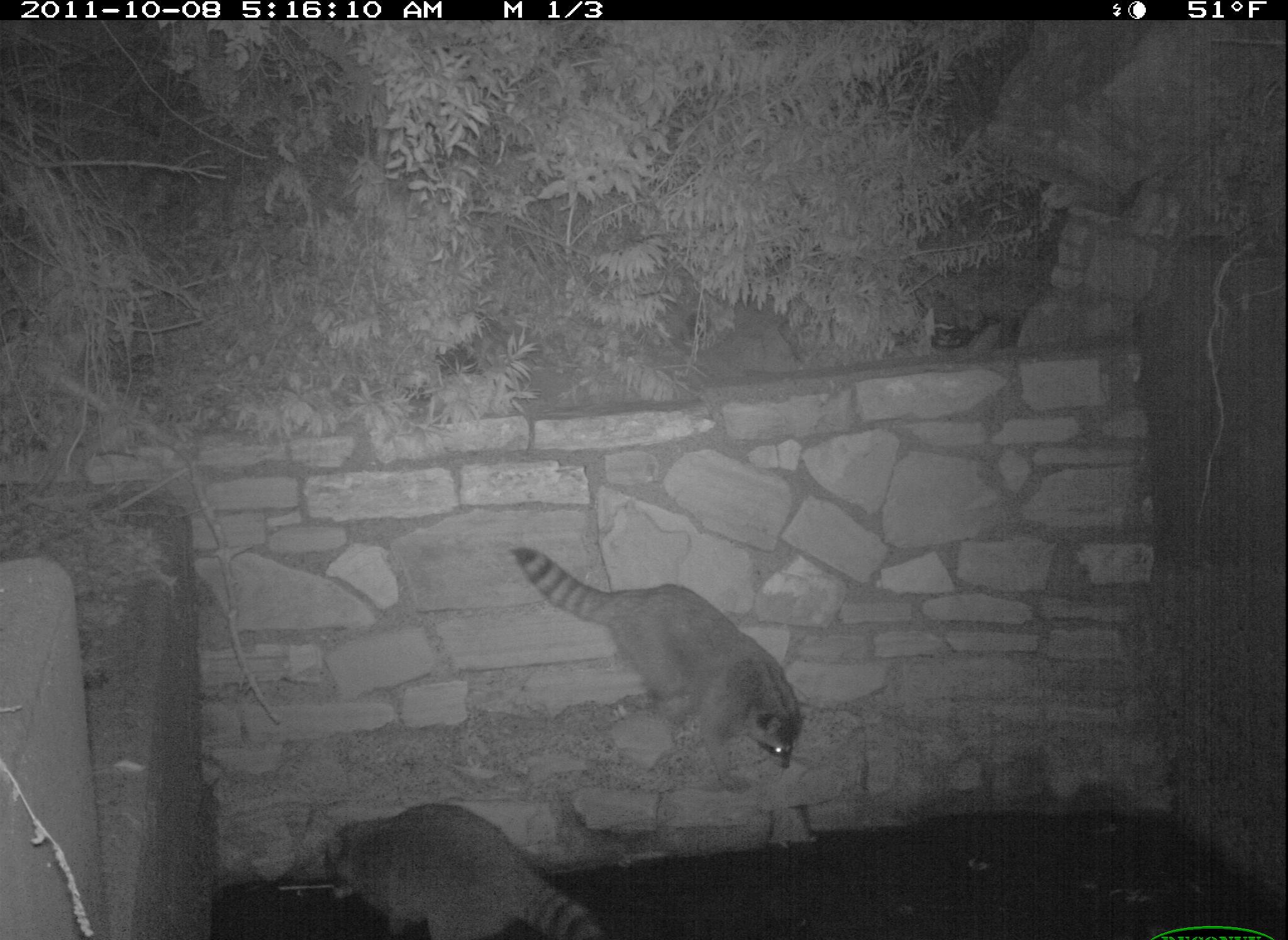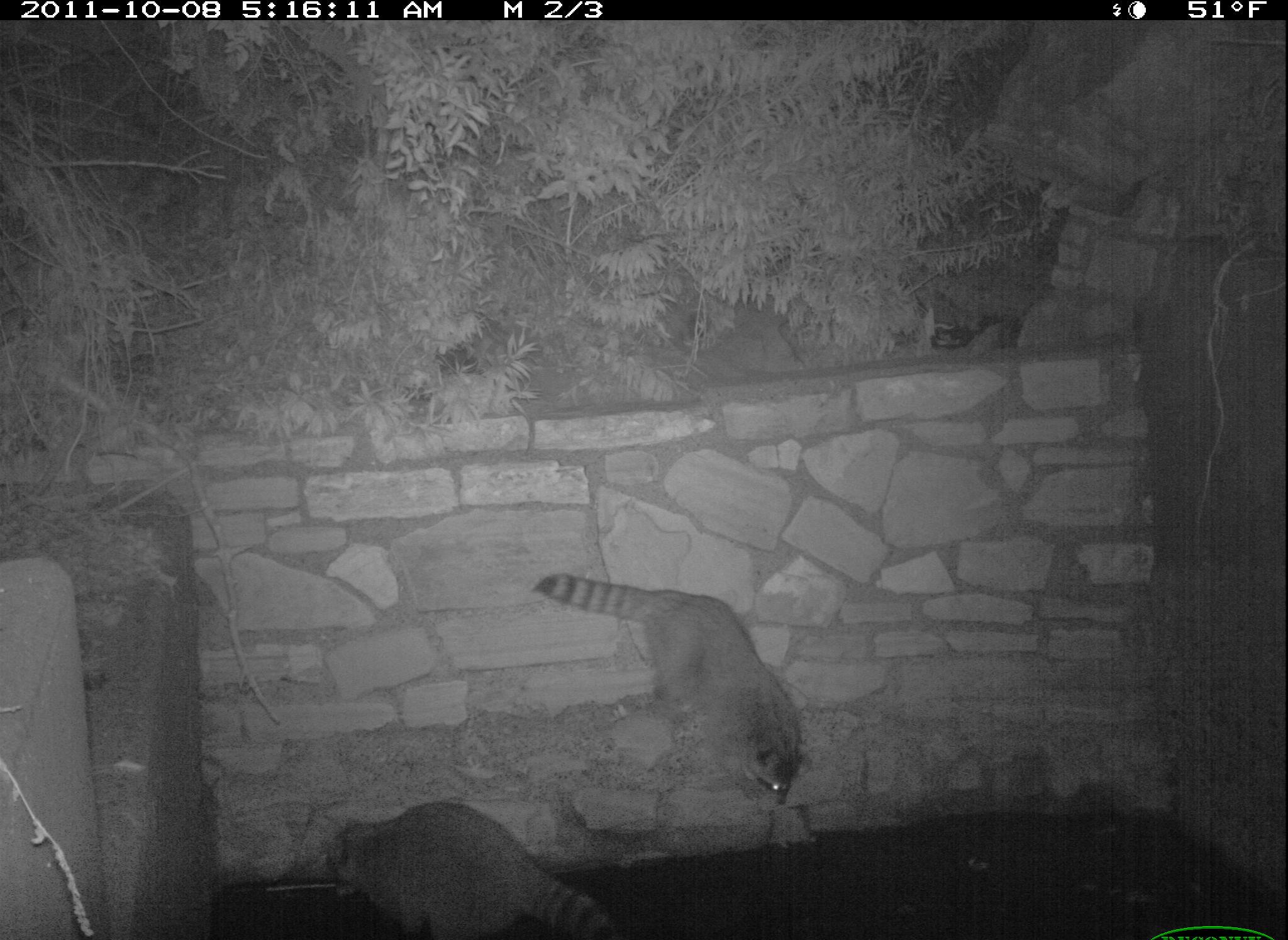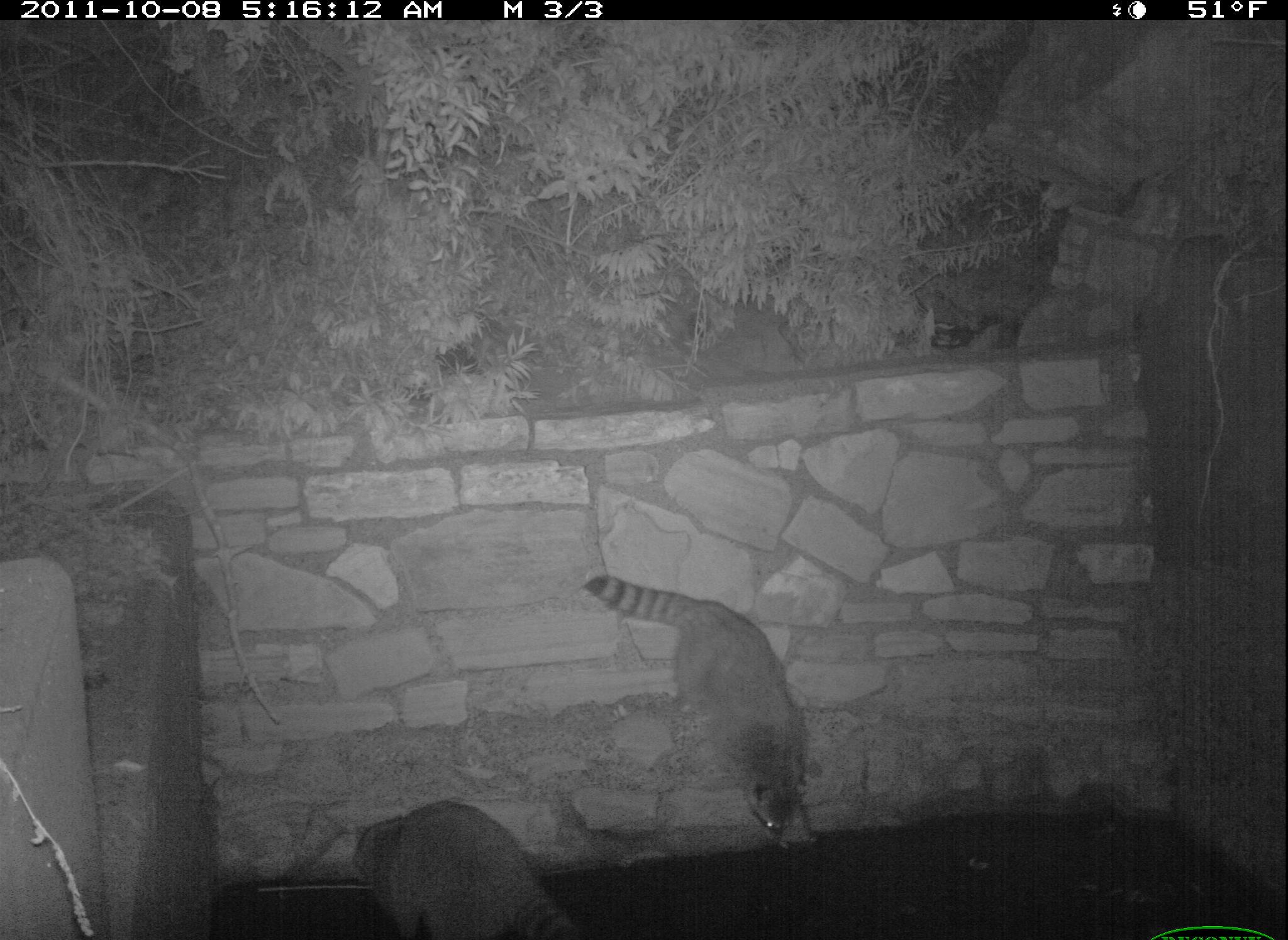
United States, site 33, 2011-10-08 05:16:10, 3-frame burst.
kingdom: Animalia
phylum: Chordata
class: Mammalia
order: Carnivora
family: Procyonidae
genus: Procyon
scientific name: Procyon lotor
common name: raccoon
Raccoon (Procyon lotor).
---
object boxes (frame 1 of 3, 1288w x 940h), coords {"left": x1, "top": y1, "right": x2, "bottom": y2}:
raccoon: {"left": 501, "top": 535, "right": 831, "bottom": 791}; {"left": 306, "top": 797, "right": 621, "bottom": 940}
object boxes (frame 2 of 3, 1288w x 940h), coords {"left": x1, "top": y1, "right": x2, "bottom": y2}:
raccoon: {"left": 528, "top": 552, "right": 818, "bottom": 812}; {"left": 304, "top": 791, "right": 638, "bottom": 940}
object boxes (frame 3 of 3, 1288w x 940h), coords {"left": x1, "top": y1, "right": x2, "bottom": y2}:
raccoon: {"left": 583, "top": 565, "right": 823, "bottom": 852}; {"left": 336, "top": 794, "right": 599, "bottom": 940}